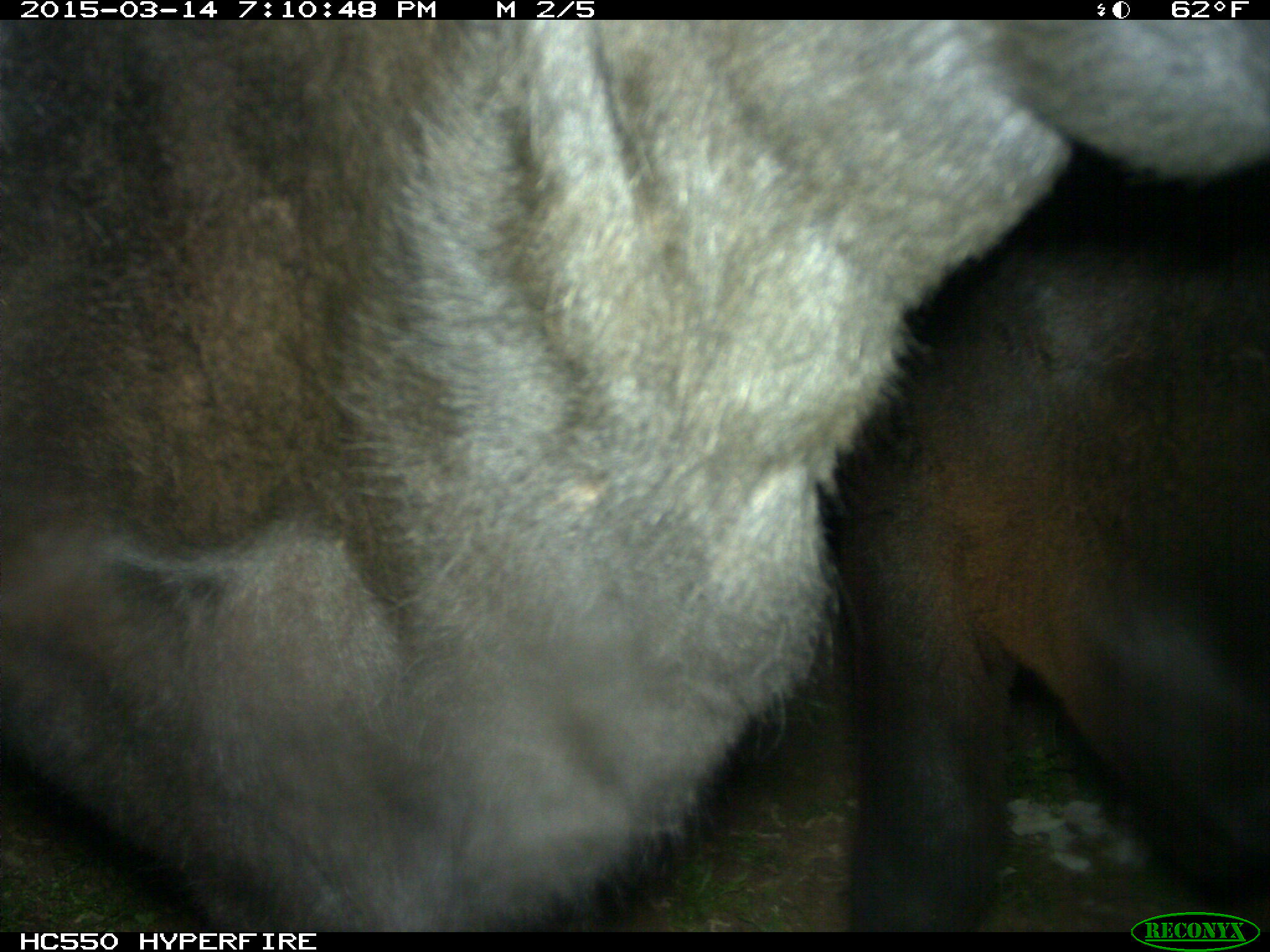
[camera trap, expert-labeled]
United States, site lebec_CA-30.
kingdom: Animalia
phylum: Chordata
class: Mammalia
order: Artiodactyla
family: Bovidae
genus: Bos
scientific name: Bos taurus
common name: domestic cow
Bos taurus (domestic cow).